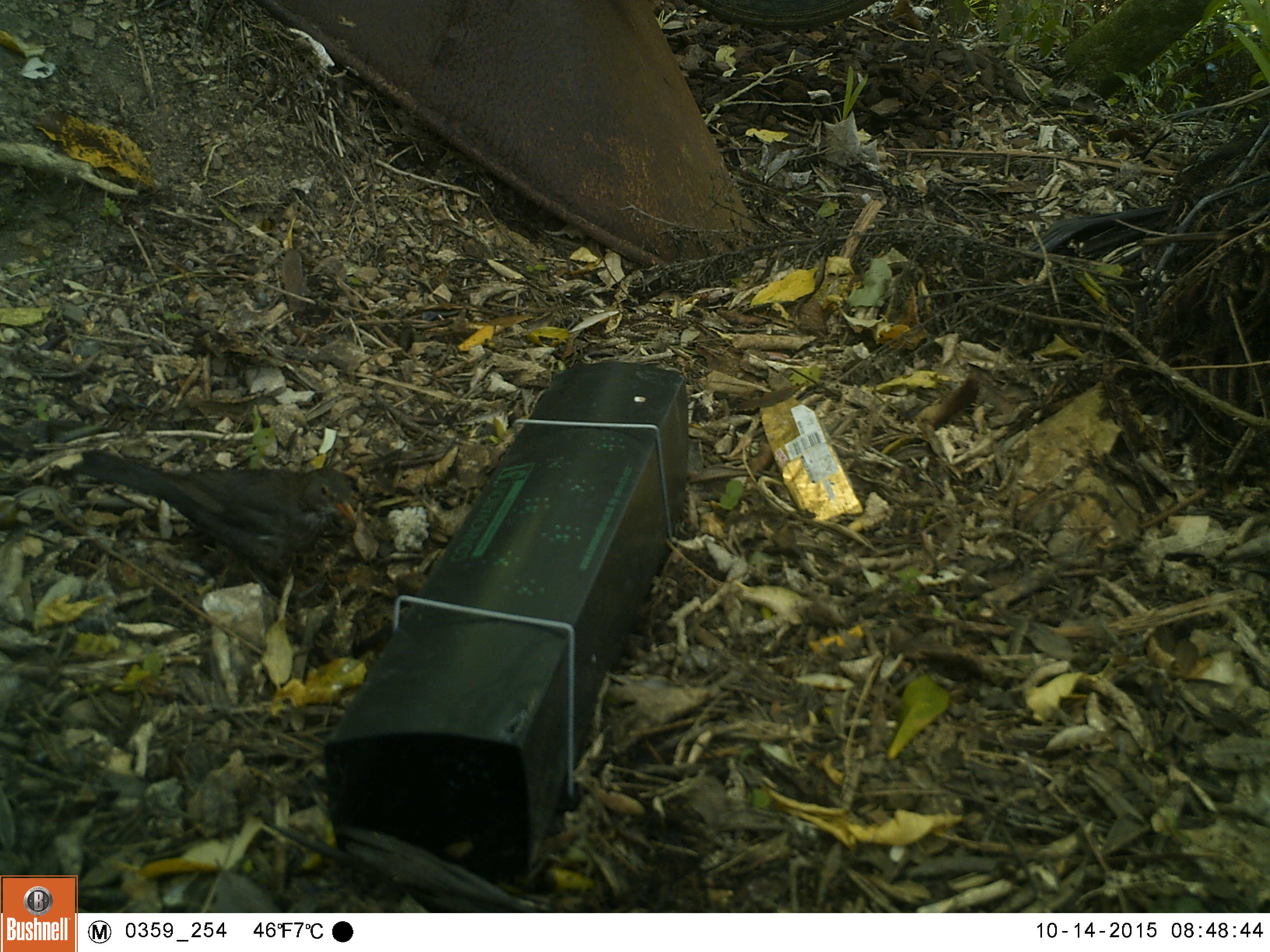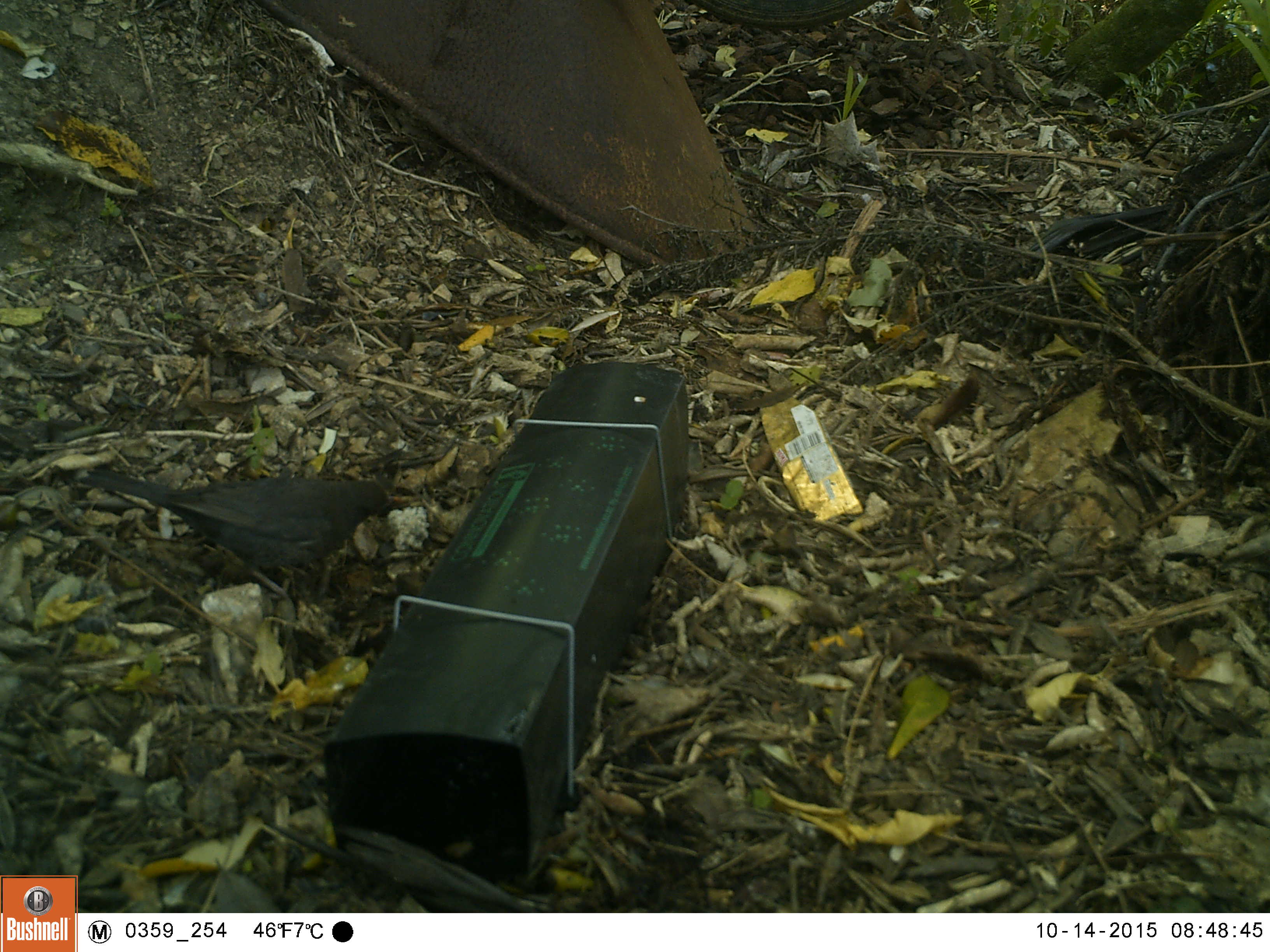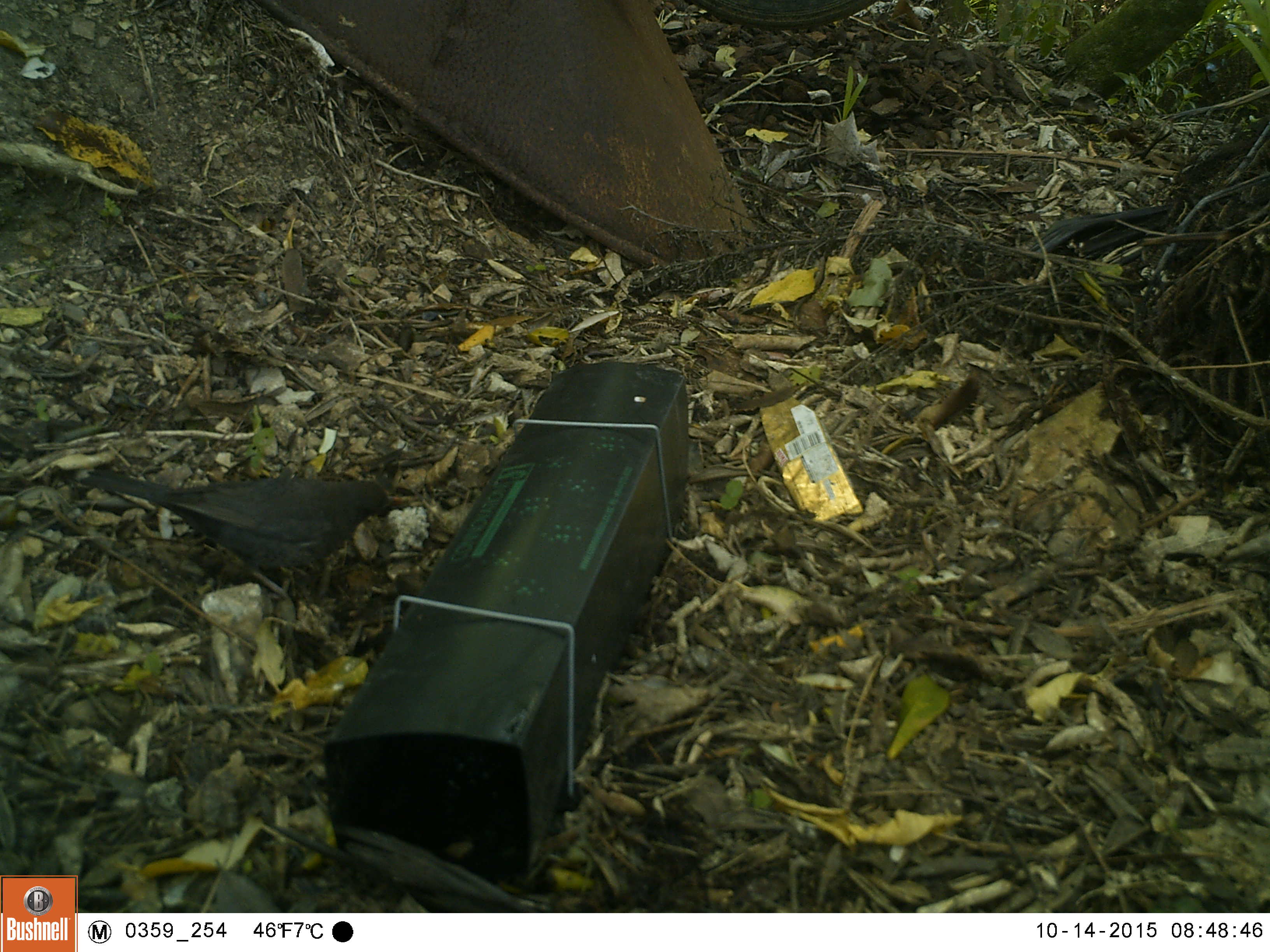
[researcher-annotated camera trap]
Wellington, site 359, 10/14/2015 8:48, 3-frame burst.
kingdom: Animalia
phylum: Chordata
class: Aves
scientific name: Aves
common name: bird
Bird (Aves).